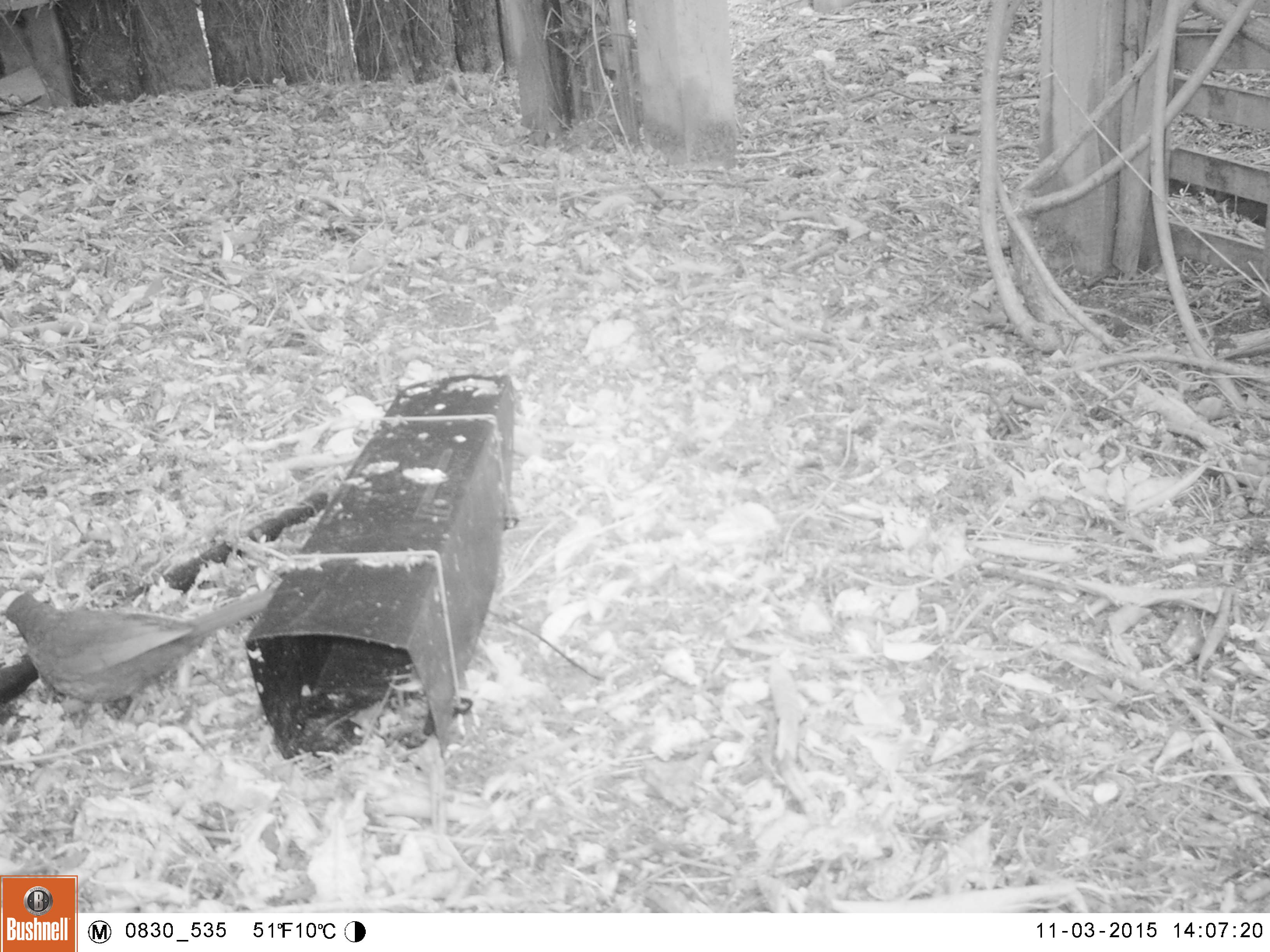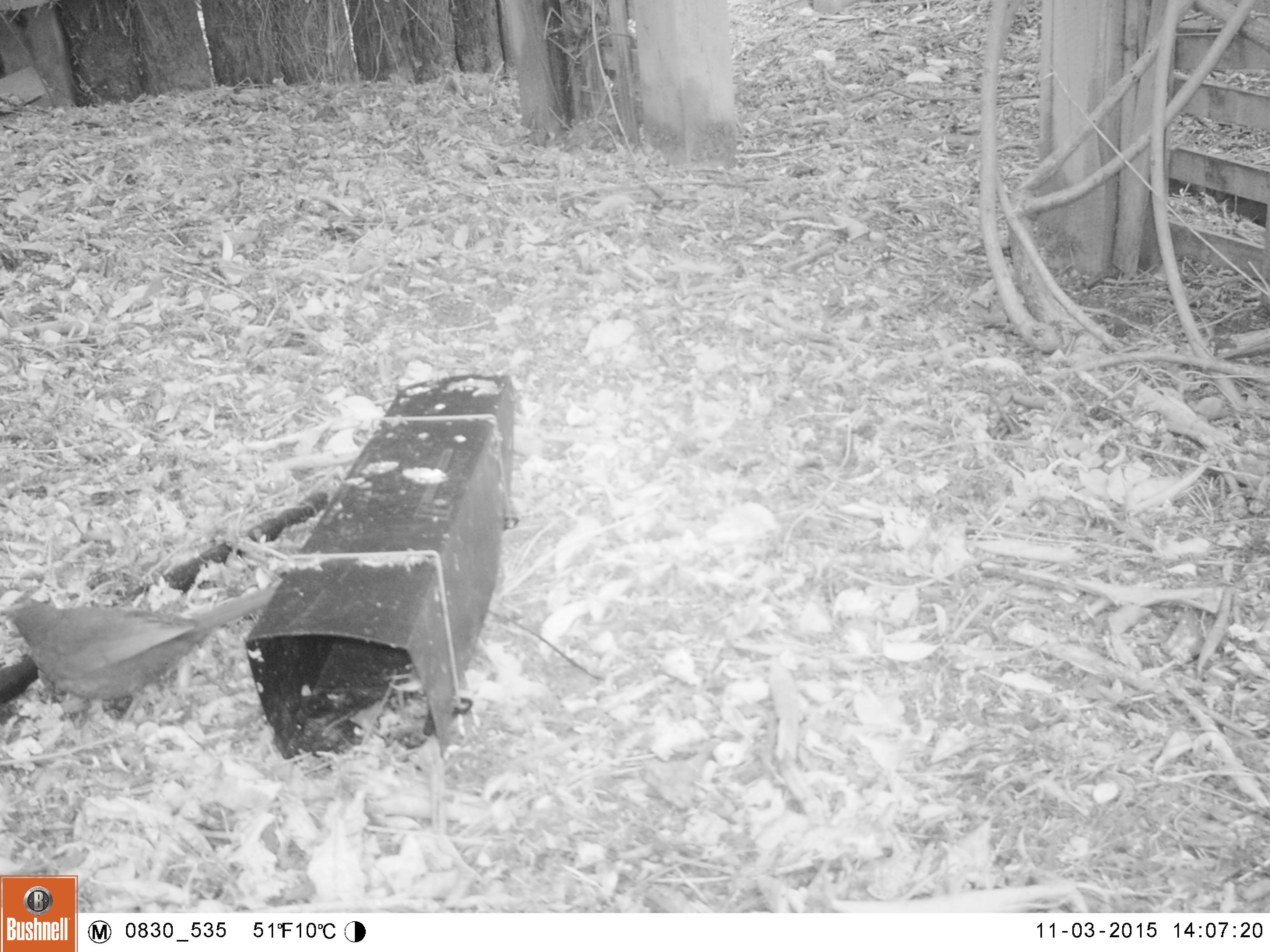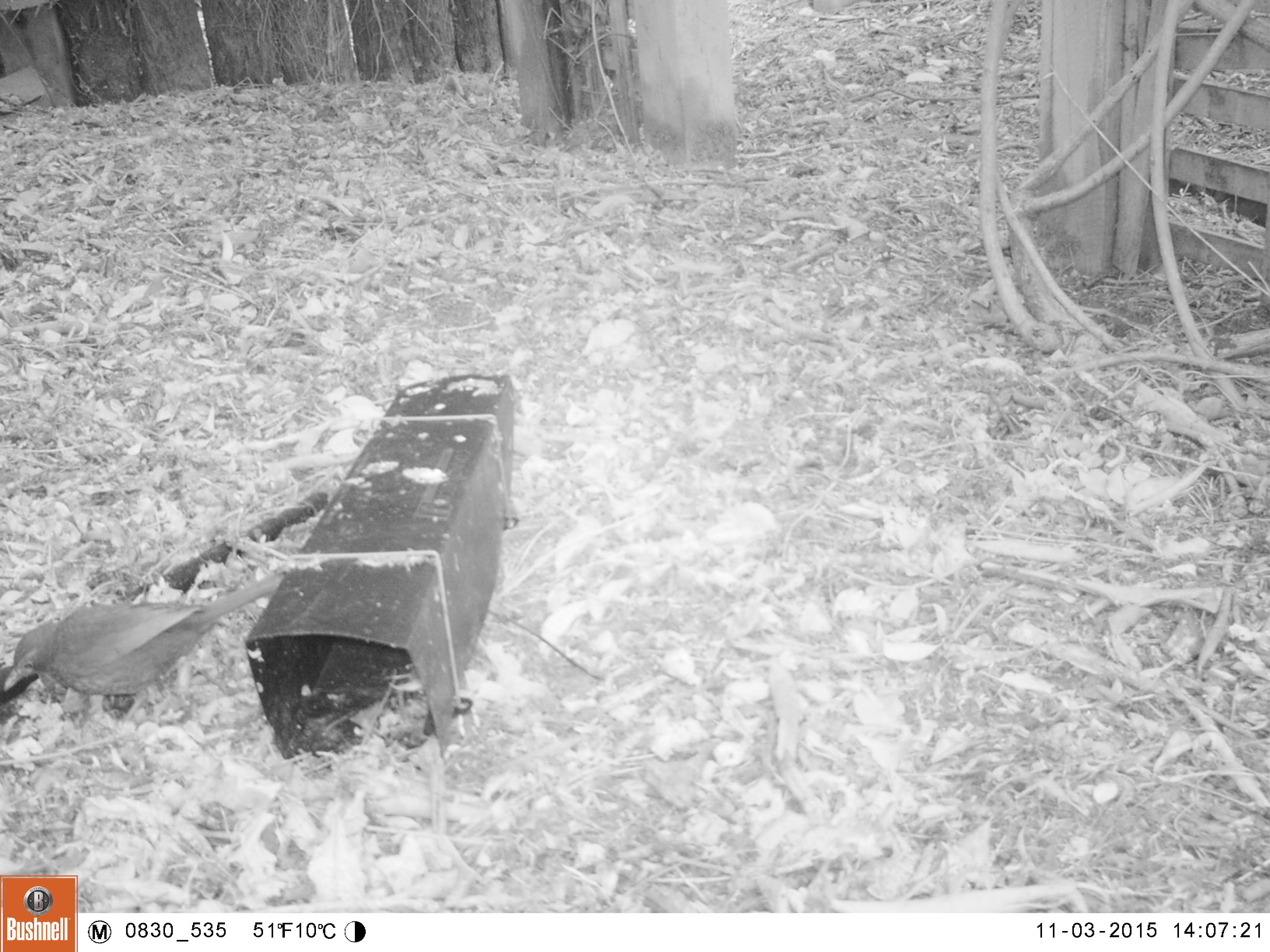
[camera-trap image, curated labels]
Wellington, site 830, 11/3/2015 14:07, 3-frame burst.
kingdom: Animalia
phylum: Chordata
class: Aves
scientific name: Aves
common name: bird